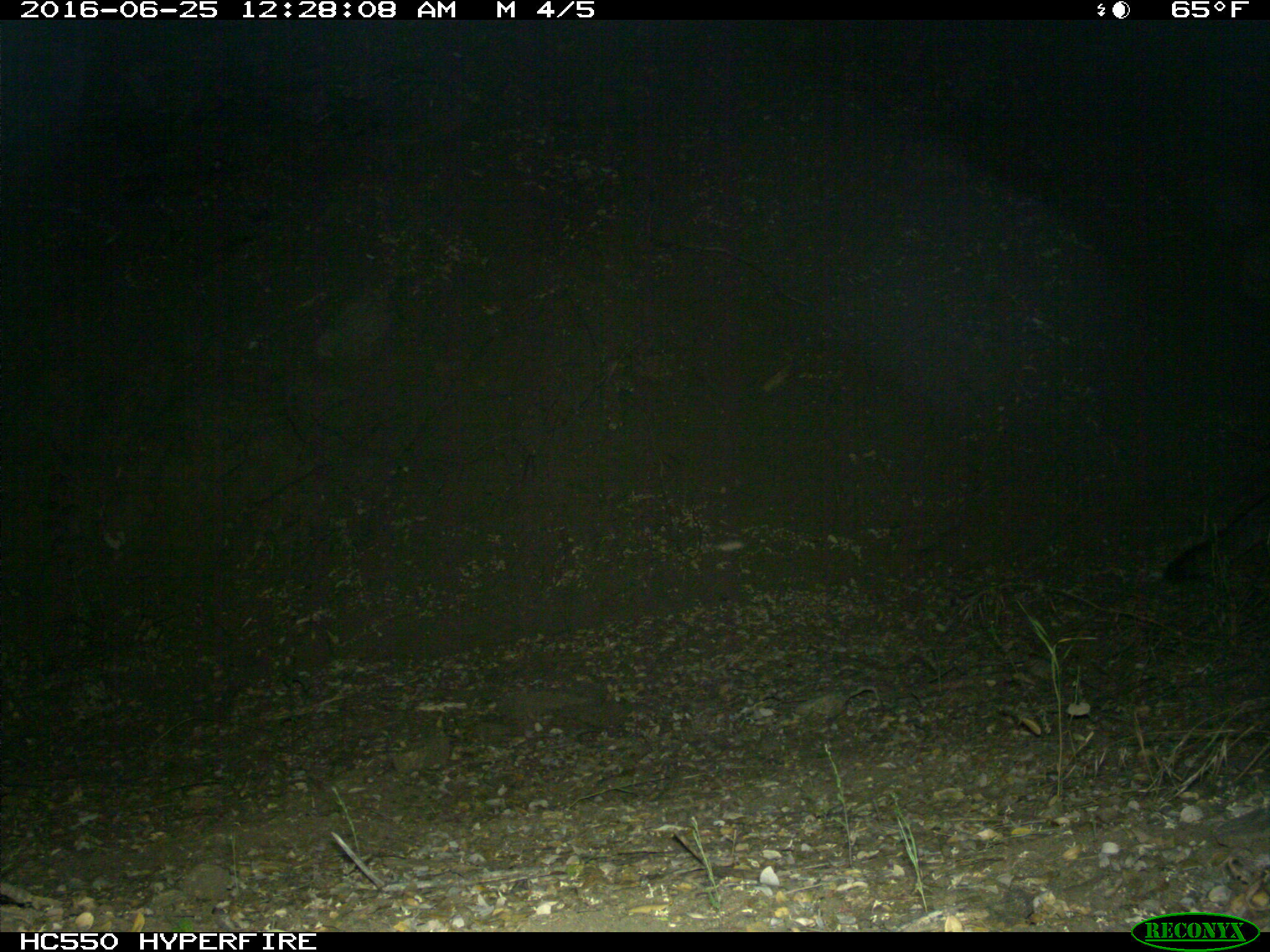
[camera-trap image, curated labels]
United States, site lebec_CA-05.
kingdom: Animalia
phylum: Chordata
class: Mammalia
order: Carnivora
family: Canidae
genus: Urocyon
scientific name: Urocyon cinereoargenteus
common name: gray fox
Urocyon cinereoargenteus (gray fox).